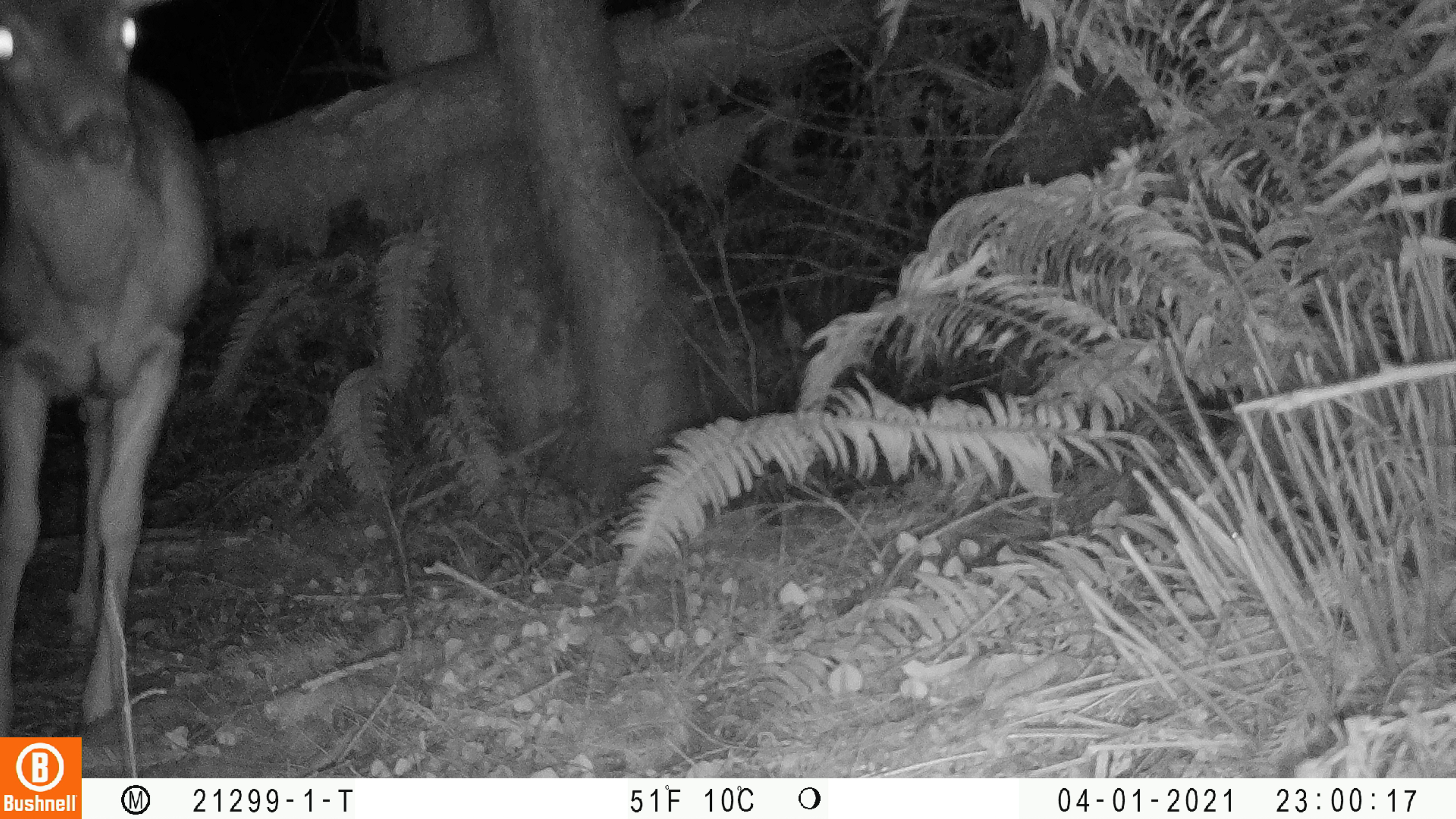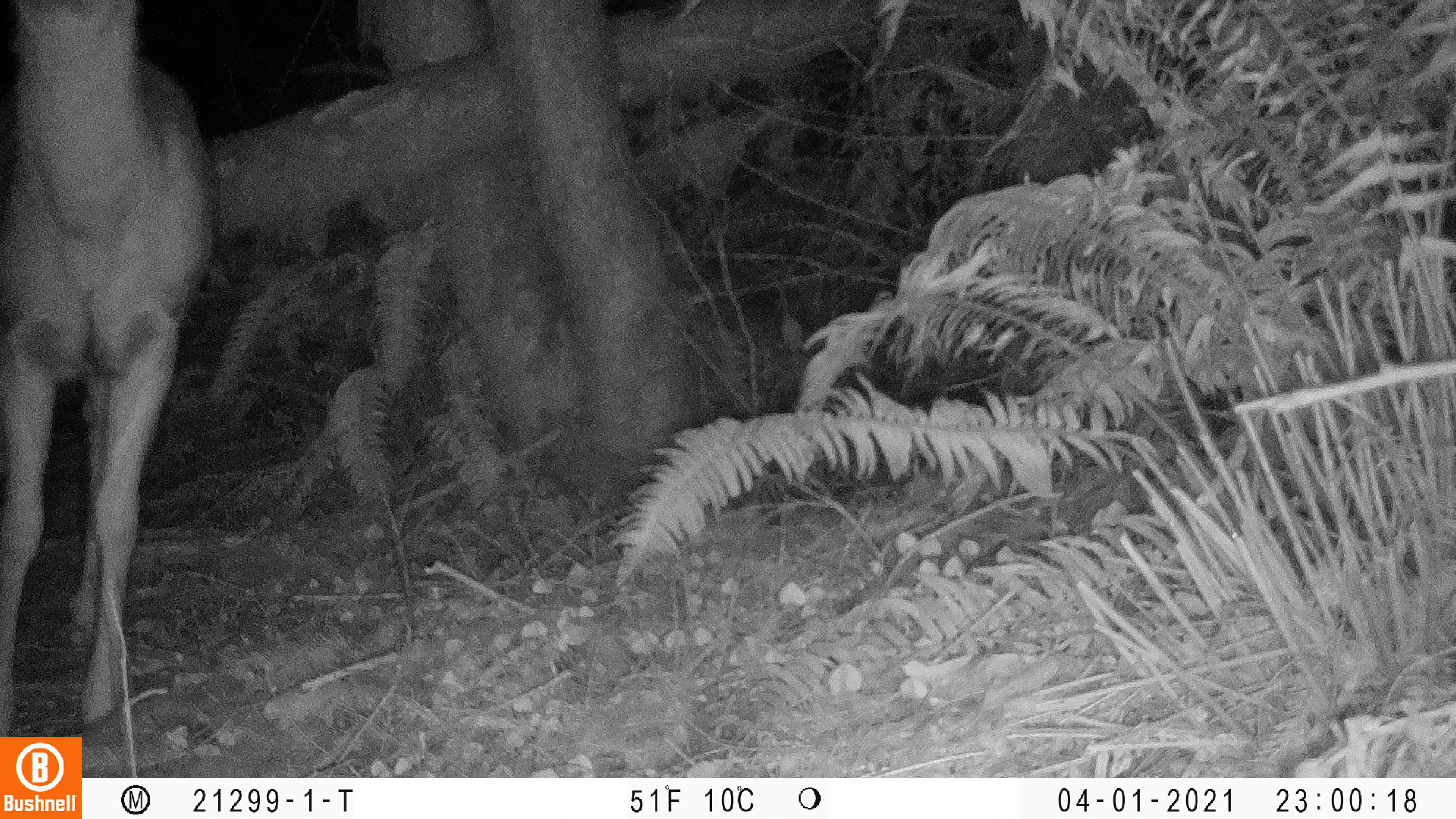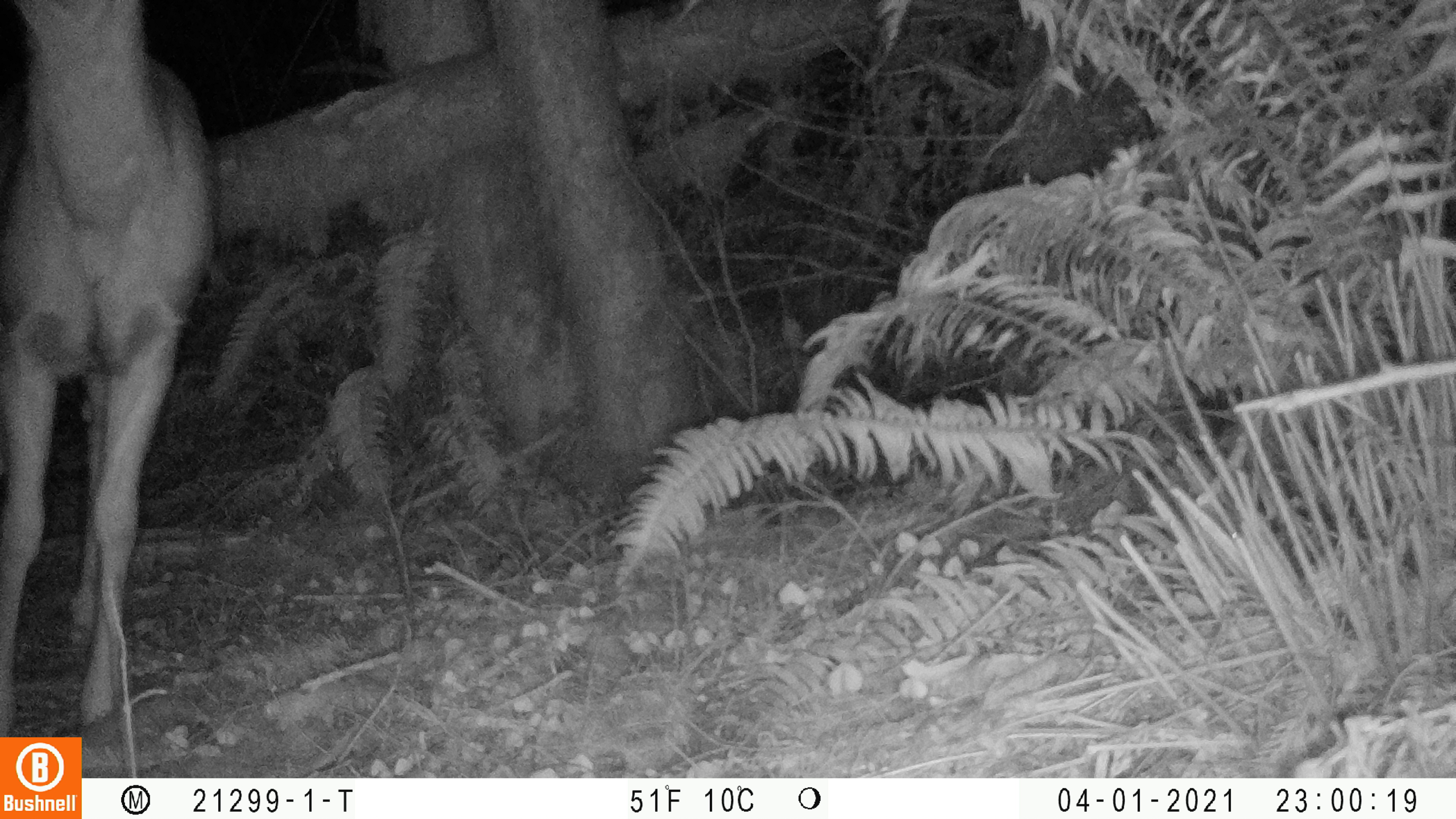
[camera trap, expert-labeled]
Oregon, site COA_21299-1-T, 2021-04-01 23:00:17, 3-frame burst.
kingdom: Animalia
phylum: Chordata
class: Mammalia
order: Artiodactyla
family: Cervidae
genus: Odocoileus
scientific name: Odocoileus hemionus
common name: black-tailed deer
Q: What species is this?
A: Black-tailed deer (Odocoileus hemionus).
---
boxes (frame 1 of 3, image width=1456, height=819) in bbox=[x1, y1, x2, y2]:
black-tailed deer: bbox=[0, 2, 219, 727]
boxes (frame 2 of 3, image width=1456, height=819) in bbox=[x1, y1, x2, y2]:
black-tailed deer: bbox=[1, 2, 229, 729]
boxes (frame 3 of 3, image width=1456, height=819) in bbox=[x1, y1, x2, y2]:
black-tailed deer: bbox=[1, 0, 231, 722]